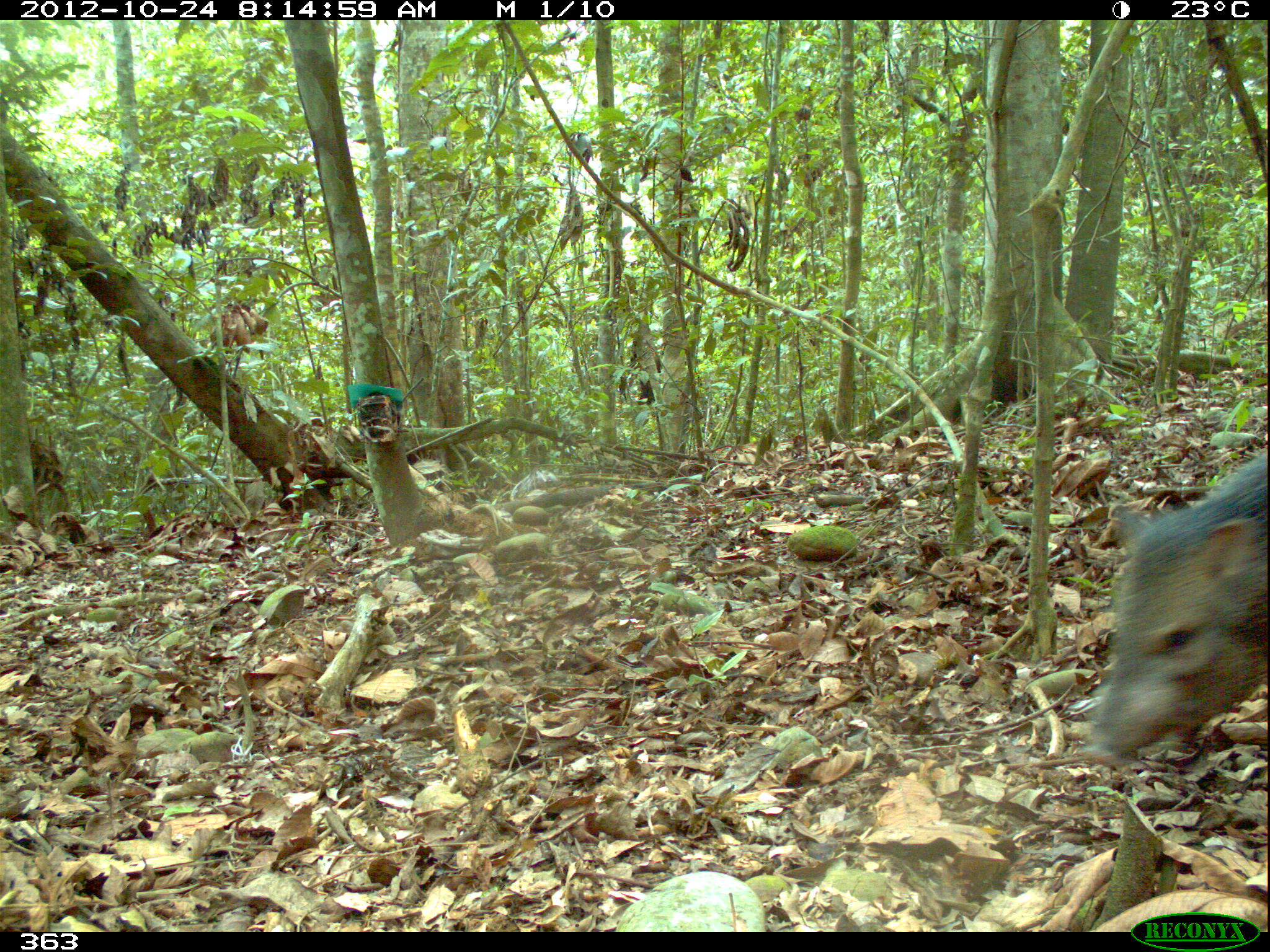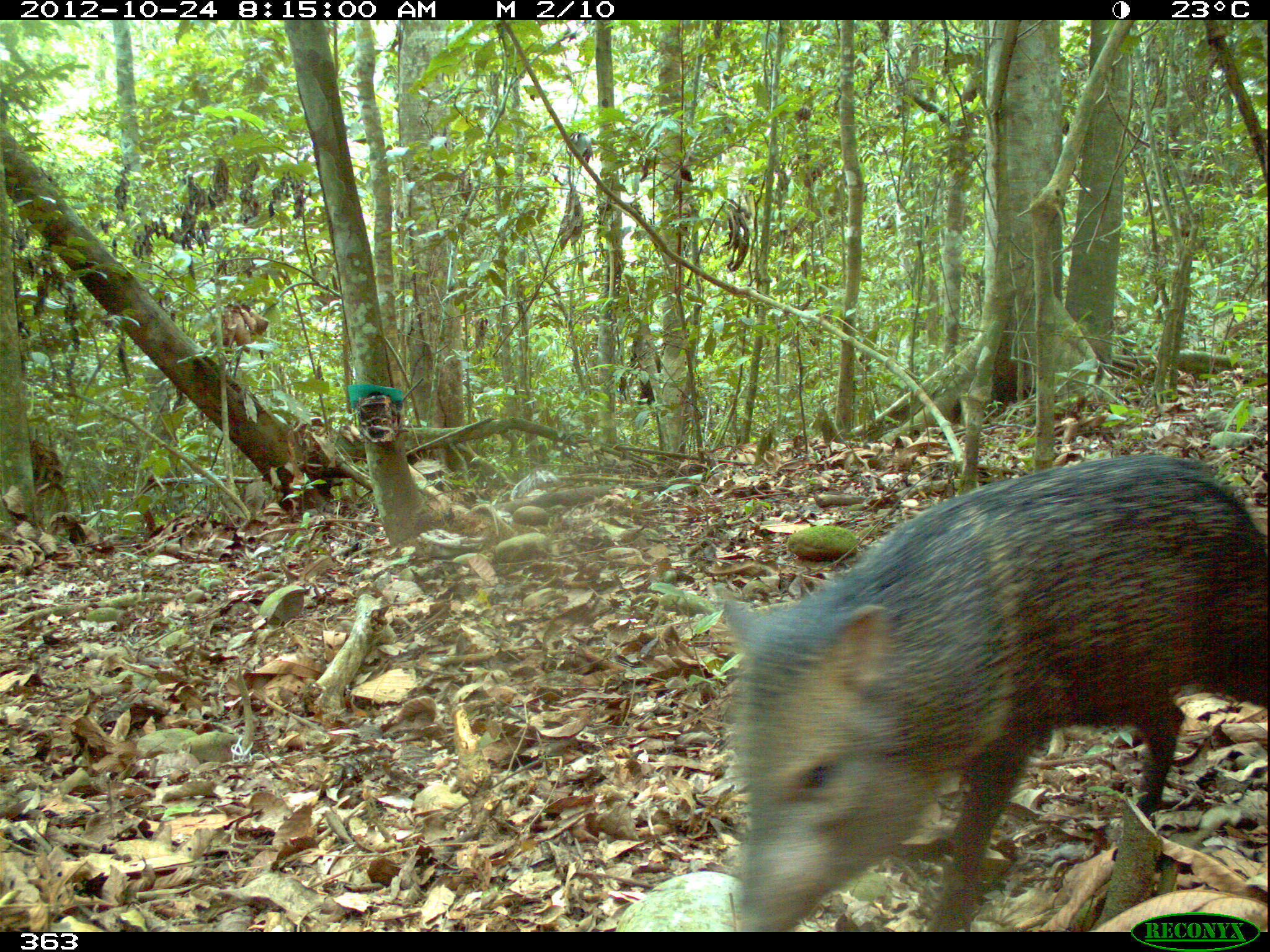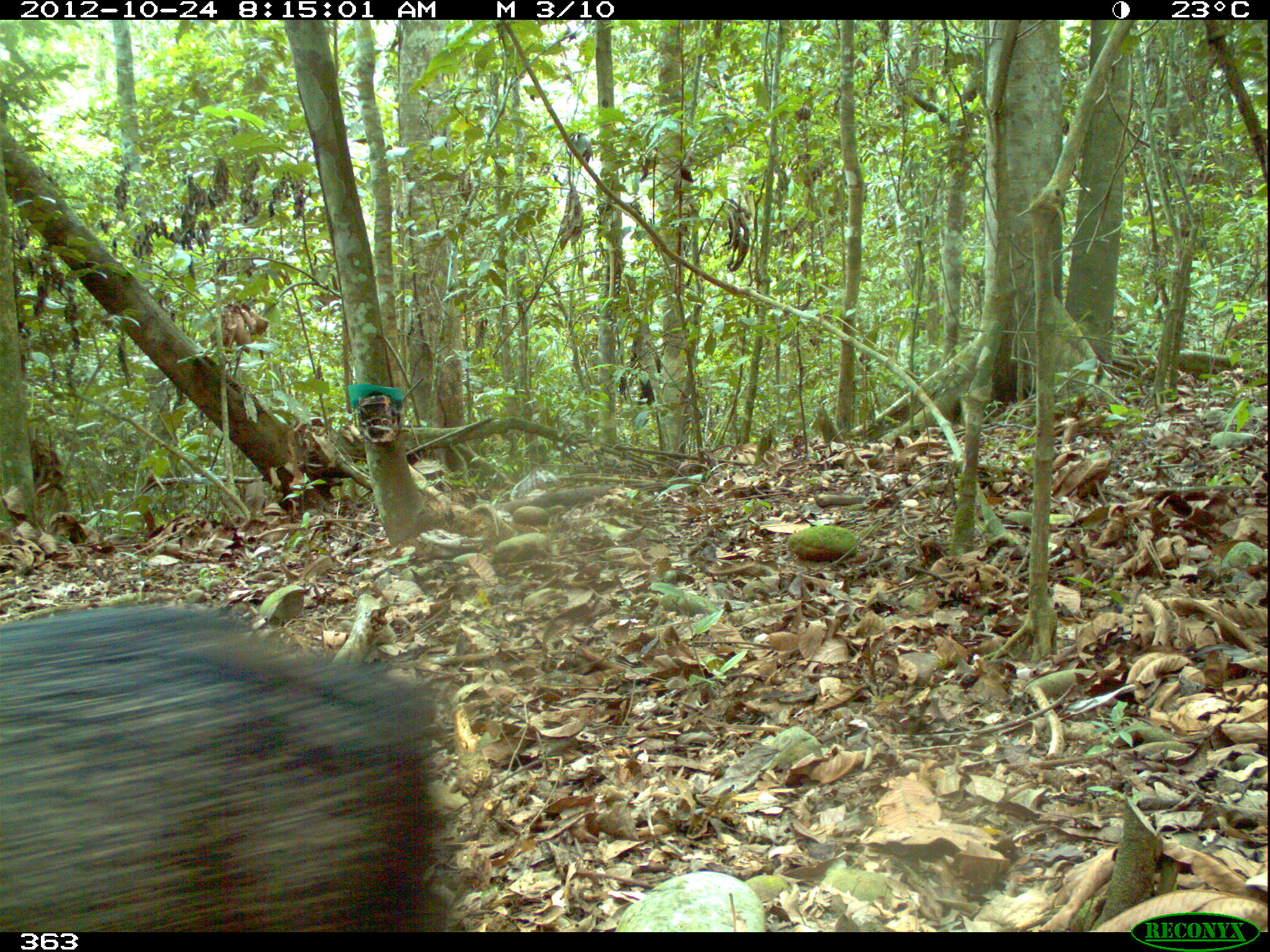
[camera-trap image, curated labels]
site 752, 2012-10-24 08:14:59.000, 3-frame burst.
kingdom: Animalia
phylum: Chordata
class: Mammalia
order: Artiodactyla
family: Tayassuidae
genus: Pecari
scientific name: Pecari tajacu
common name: collared peccary